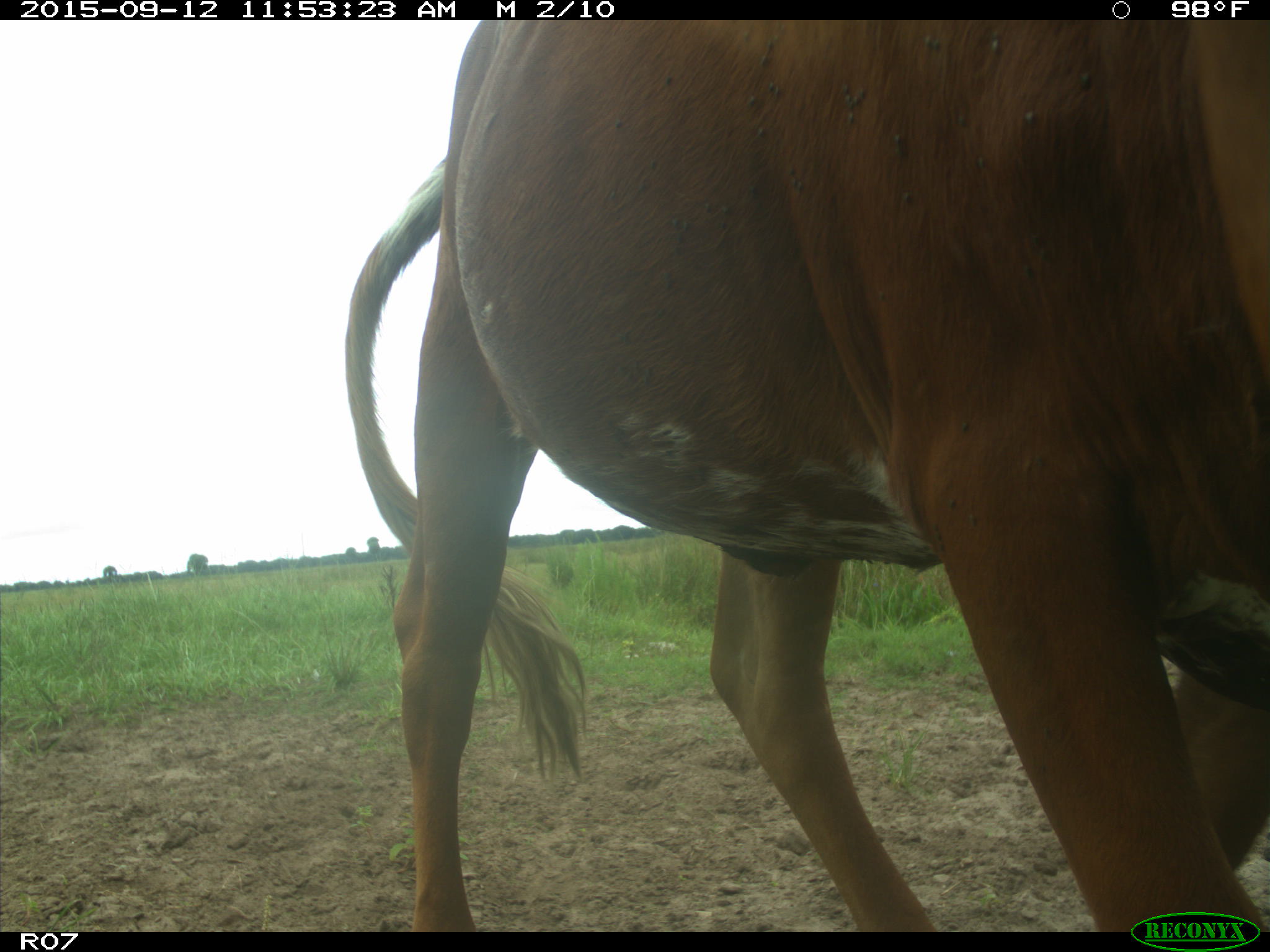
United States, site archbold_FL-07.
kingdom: Animalia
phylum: Chordata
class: Mammalia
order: Artiodactyla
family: Bovidae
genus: Bos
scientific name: Bos taurus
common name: domestic cow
Bos taurus (domestic cow).